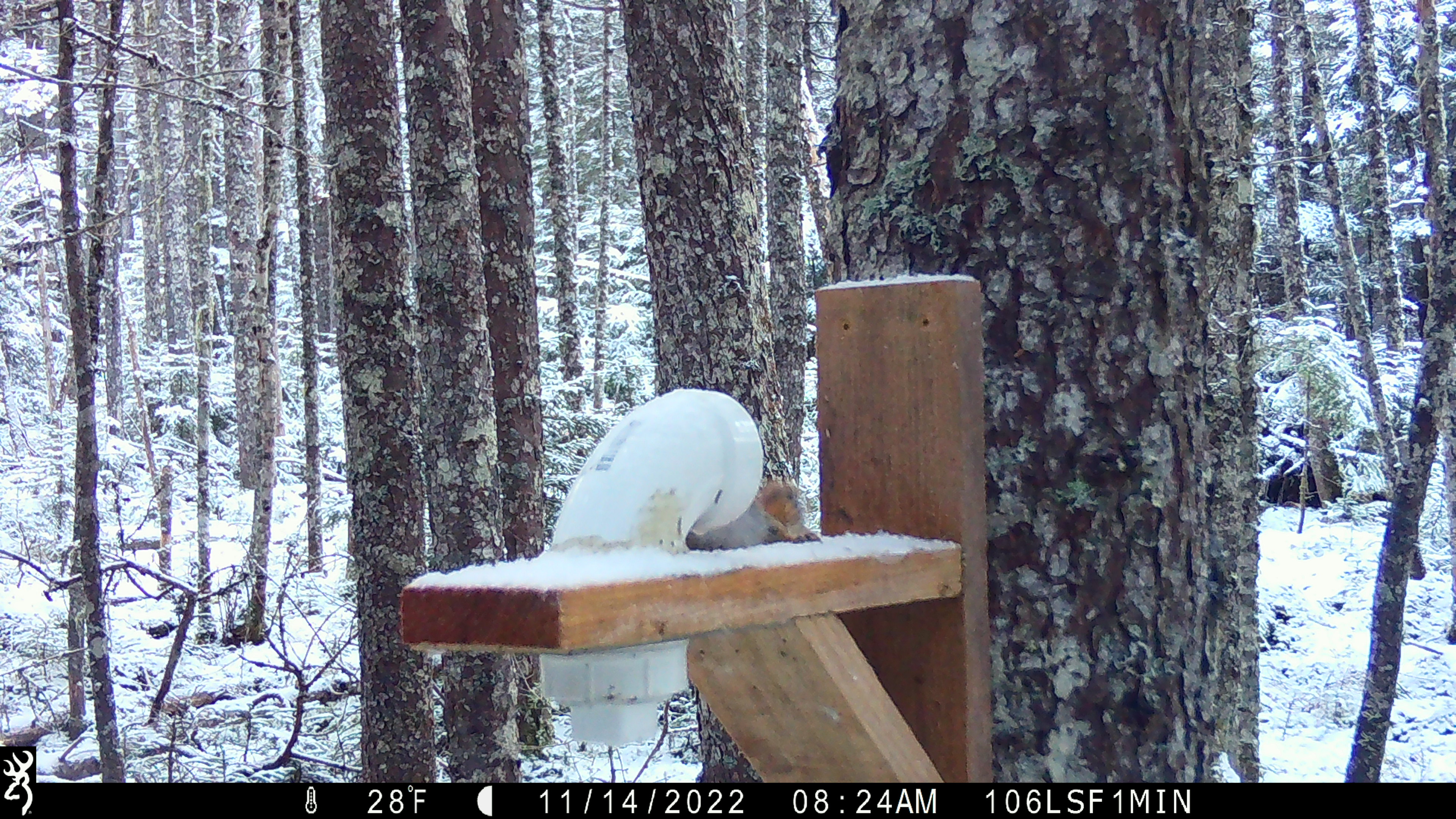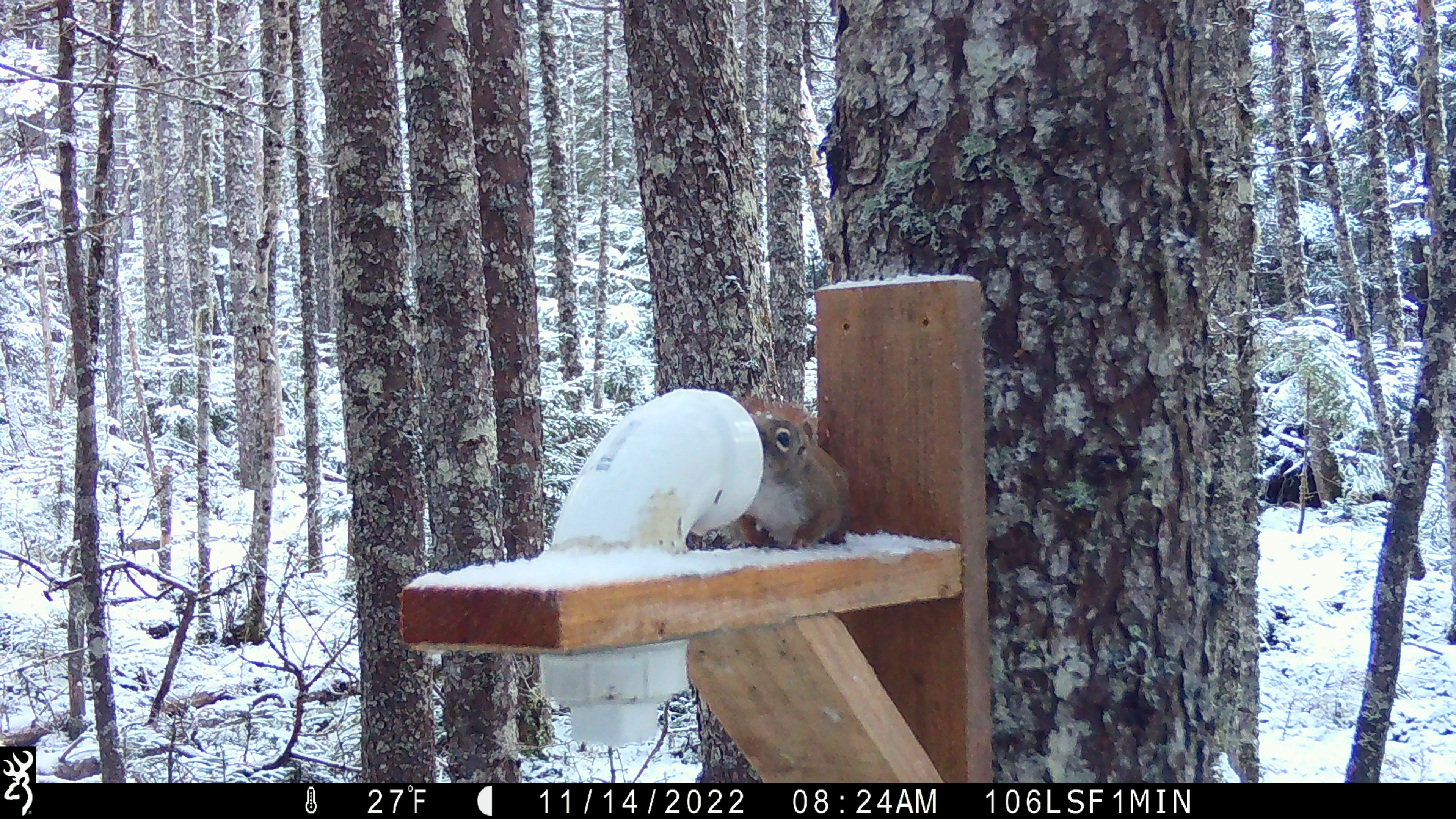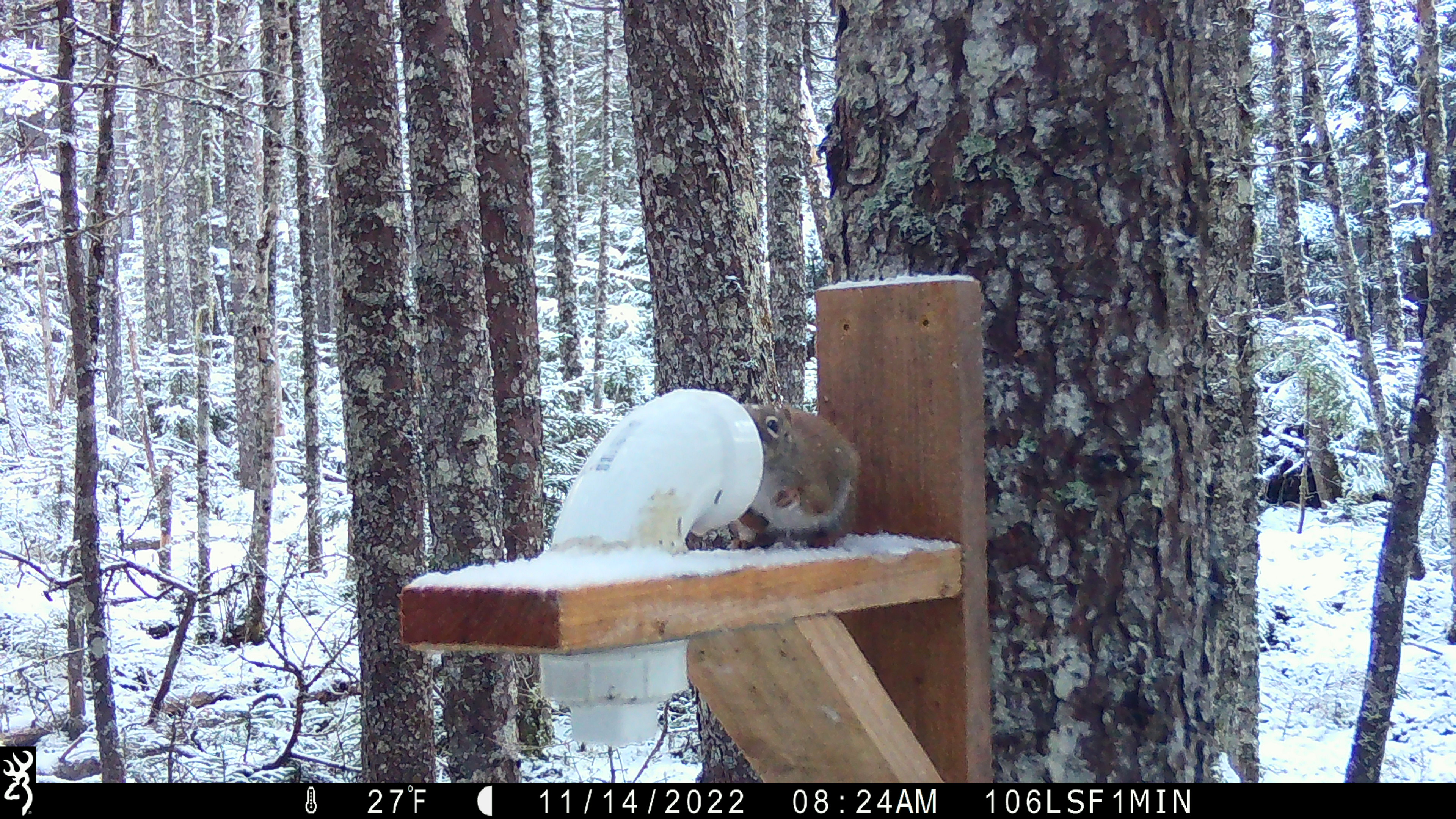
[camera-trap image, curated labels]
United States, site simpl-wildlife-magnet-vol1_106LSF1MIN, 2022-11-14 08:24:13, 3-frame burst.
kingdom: Animalia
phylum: Chordata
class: Mammalia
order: Rodentia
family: Sciuridae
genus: Tamiasciurus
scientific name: Tamiasciurus hudsonicus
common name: red squirrel